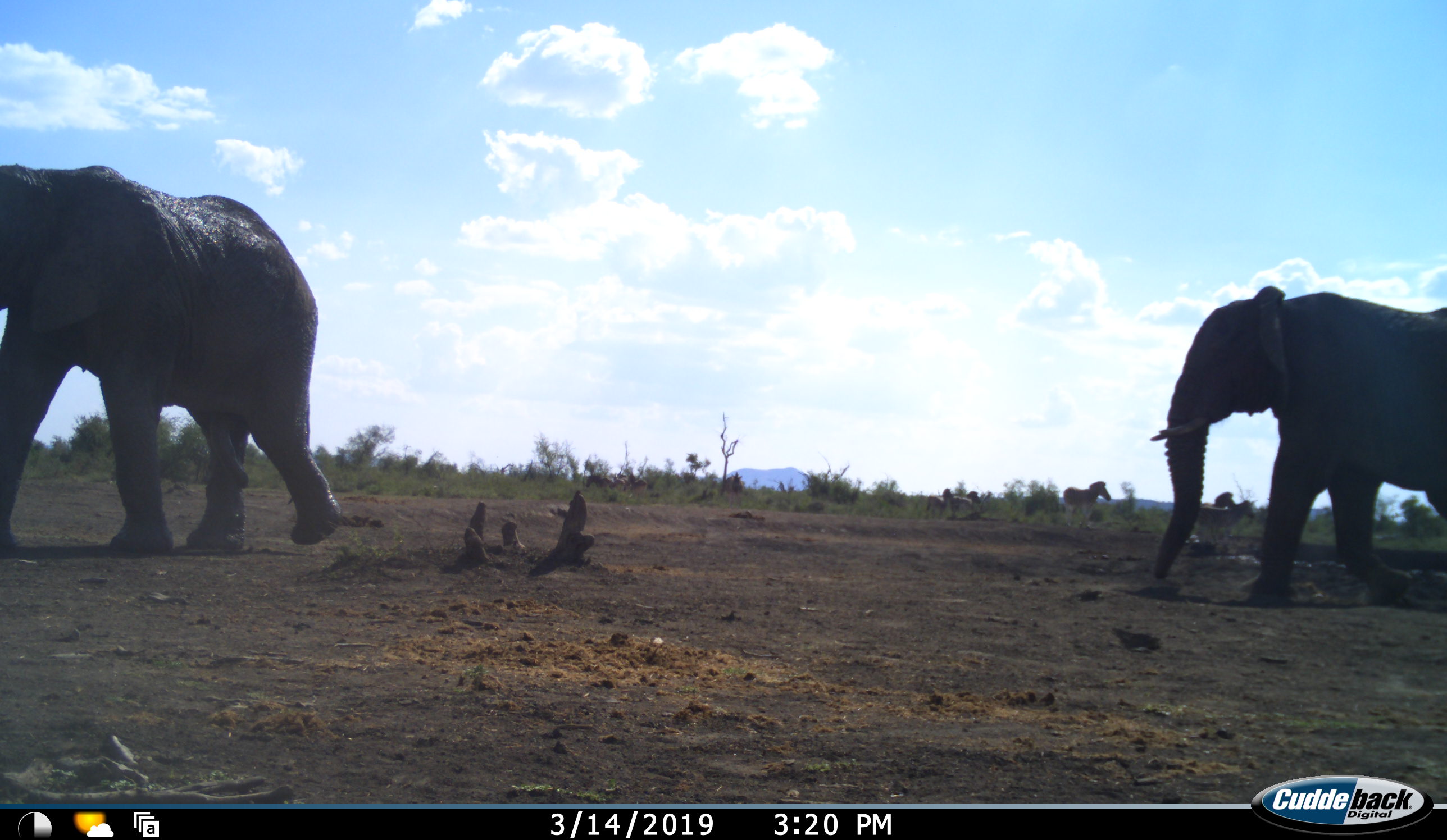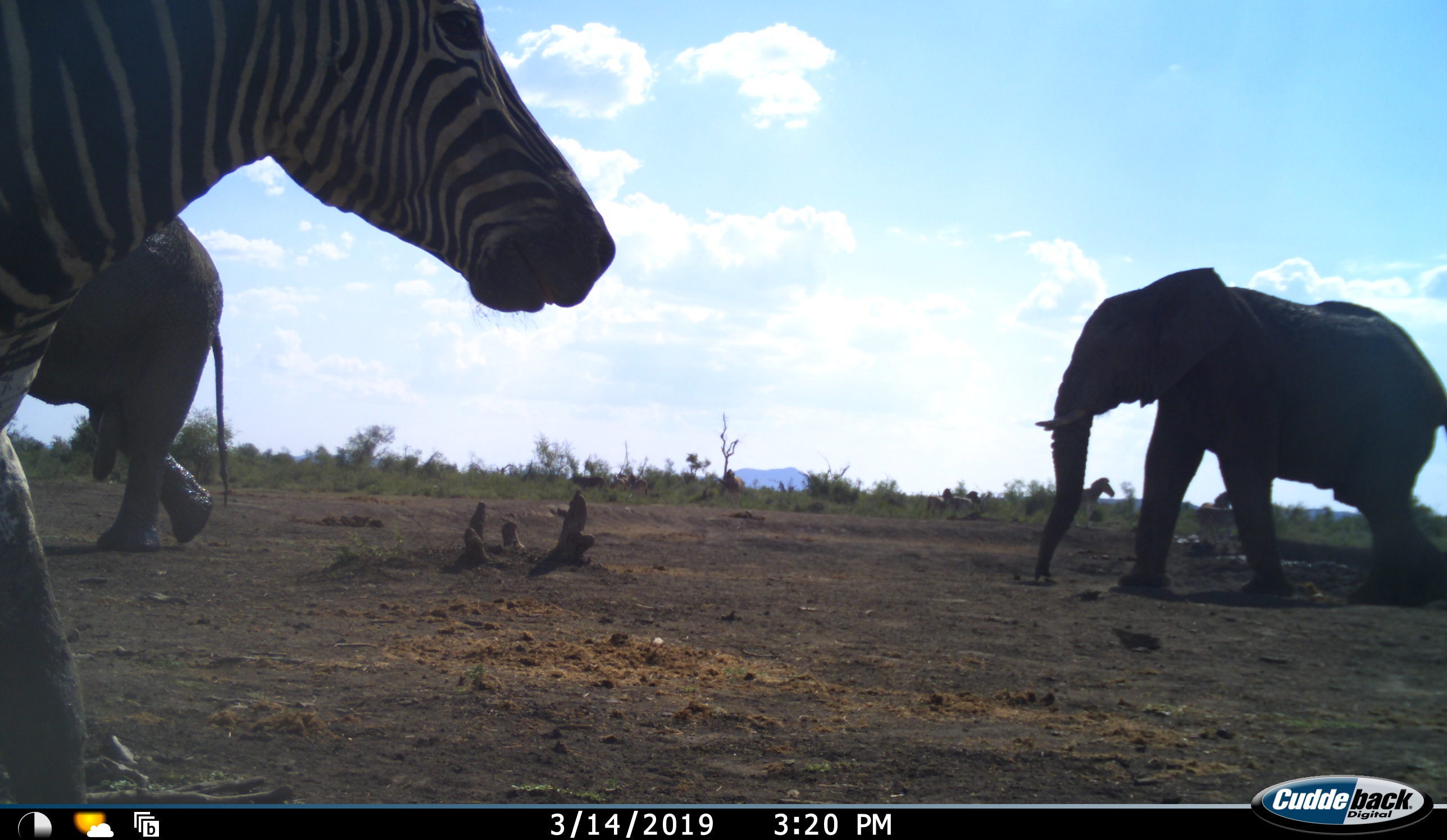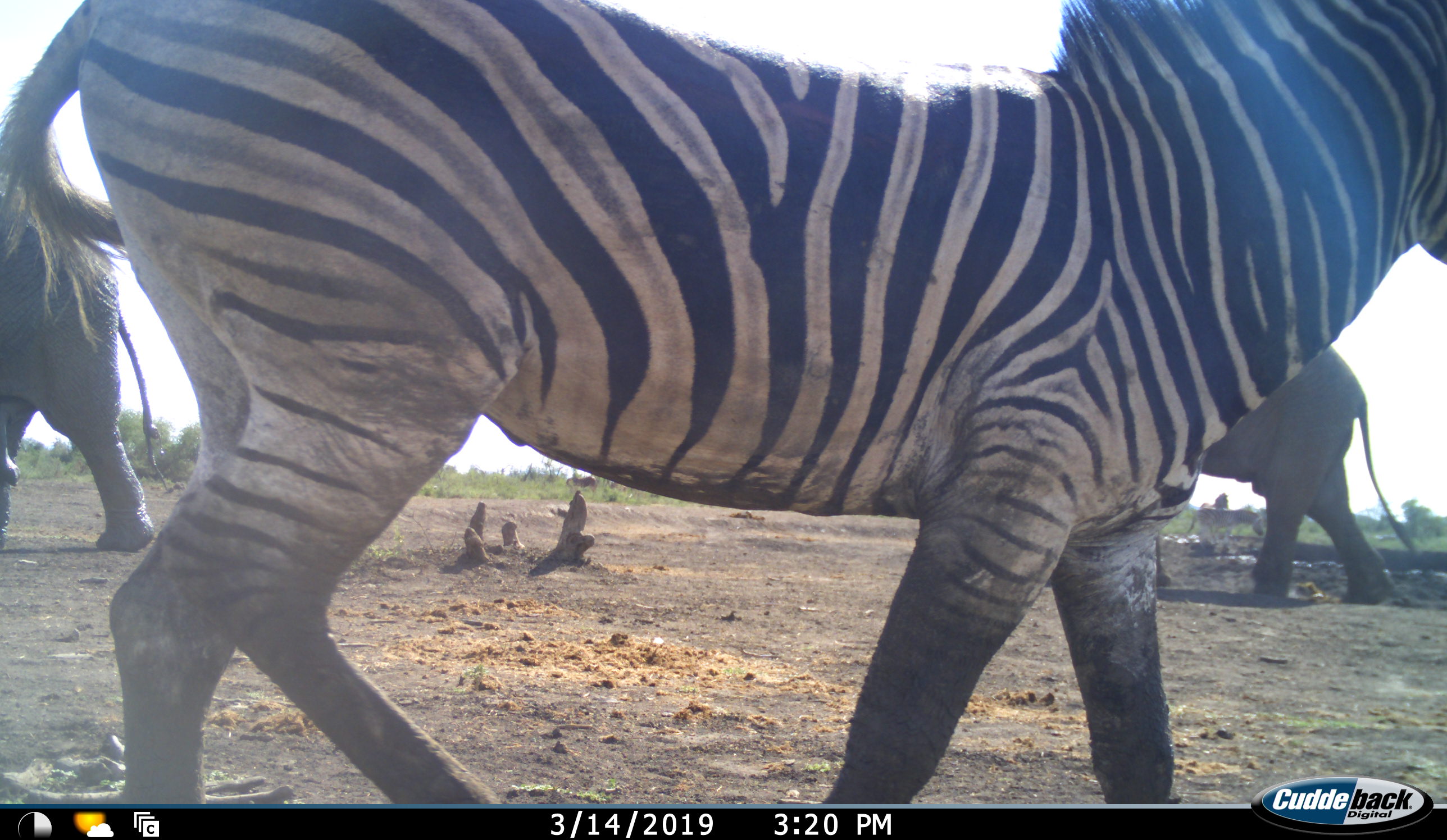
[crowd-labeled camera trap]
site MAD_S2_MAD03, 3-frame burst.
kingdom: Animalia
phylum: Chordata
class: Mammalia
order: Proboscidea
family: Elephantidae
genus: Loxodonta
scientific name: Loxodonta africana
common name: african bush elephant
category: elephant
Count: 2.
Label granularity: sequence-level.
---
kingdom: Animalia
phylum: Chordata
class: Mammalia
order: Perissodactyla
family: Equidae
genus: Equus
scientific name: Equus quagga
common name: plains zebra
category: zebraplains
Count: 2.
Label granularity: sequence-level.